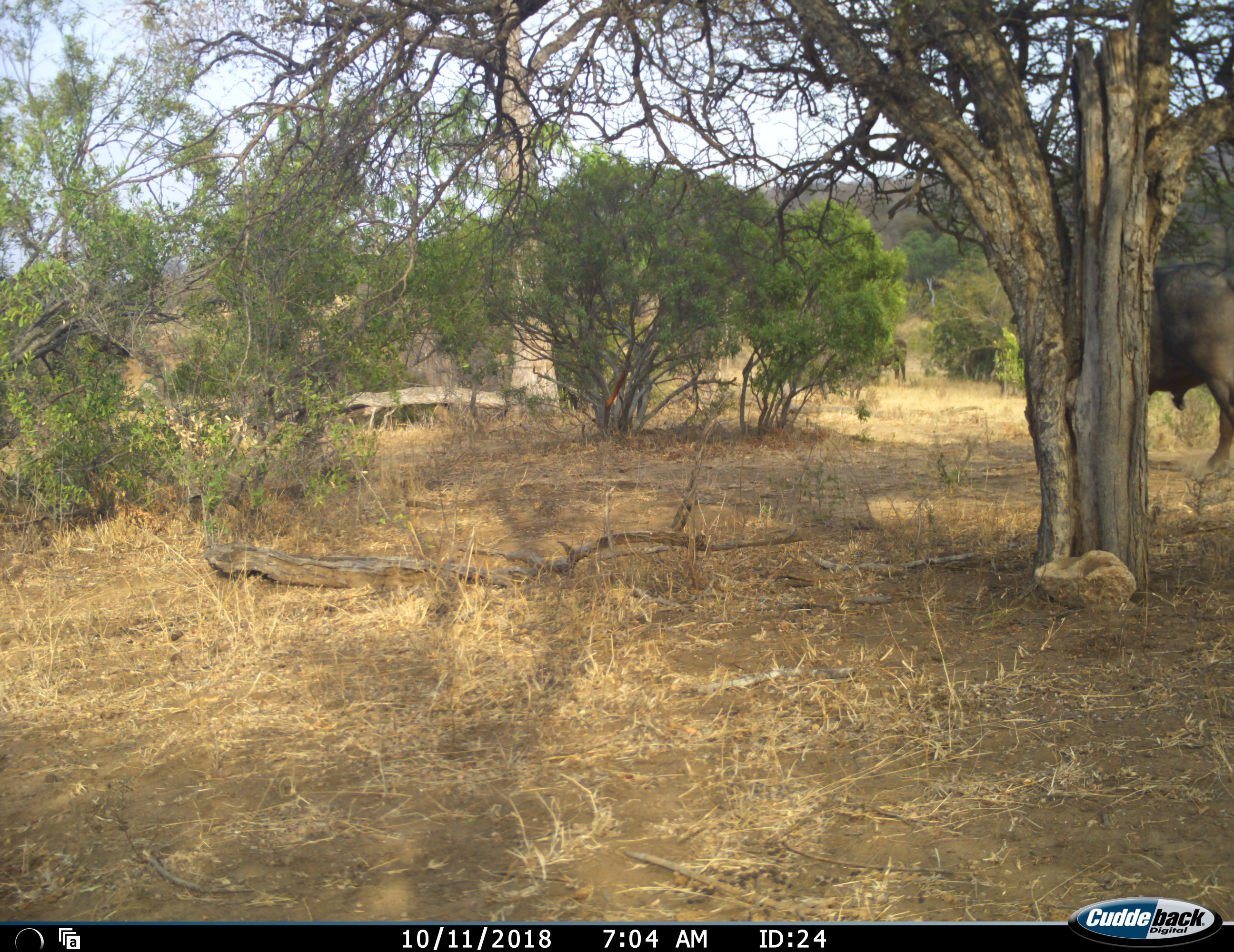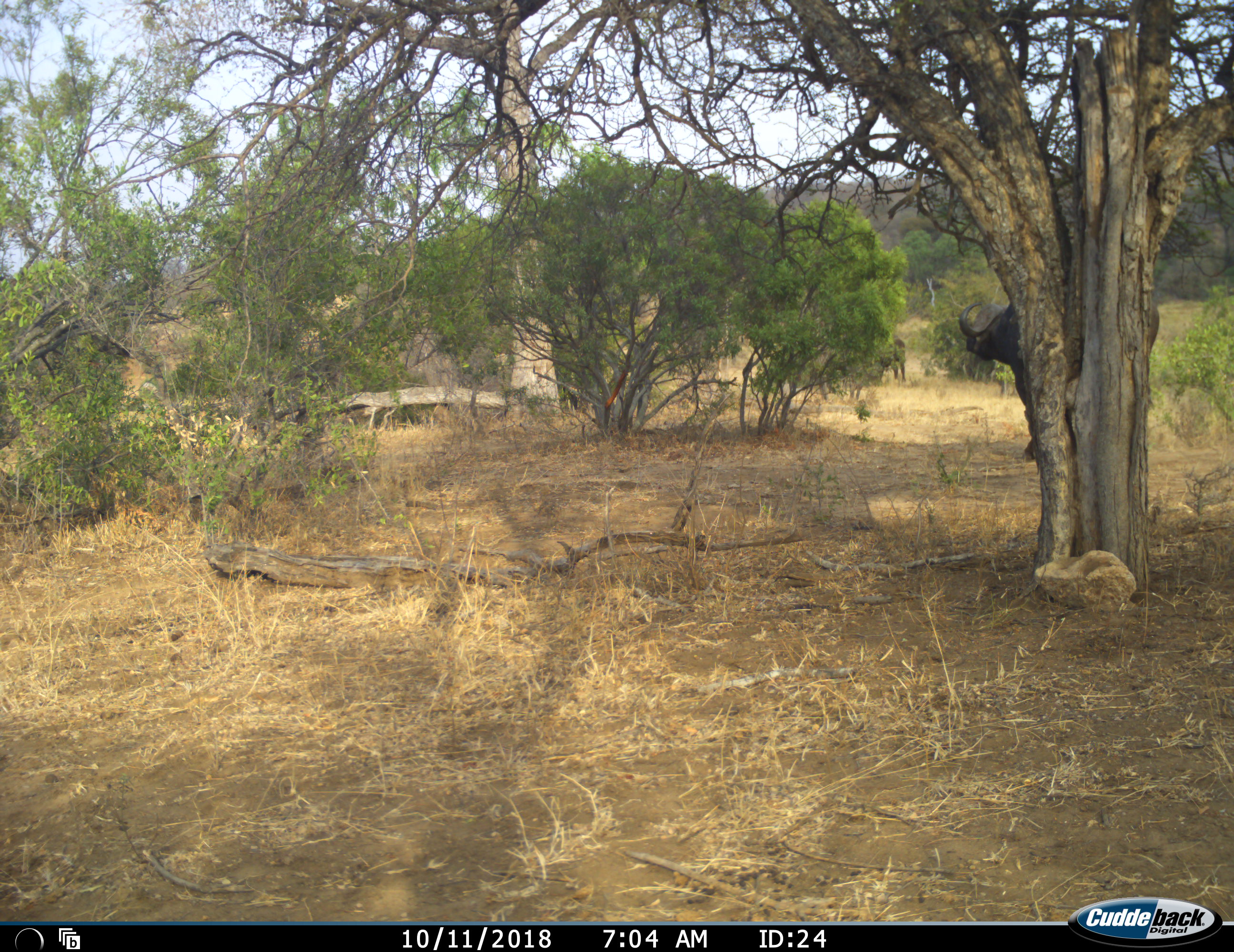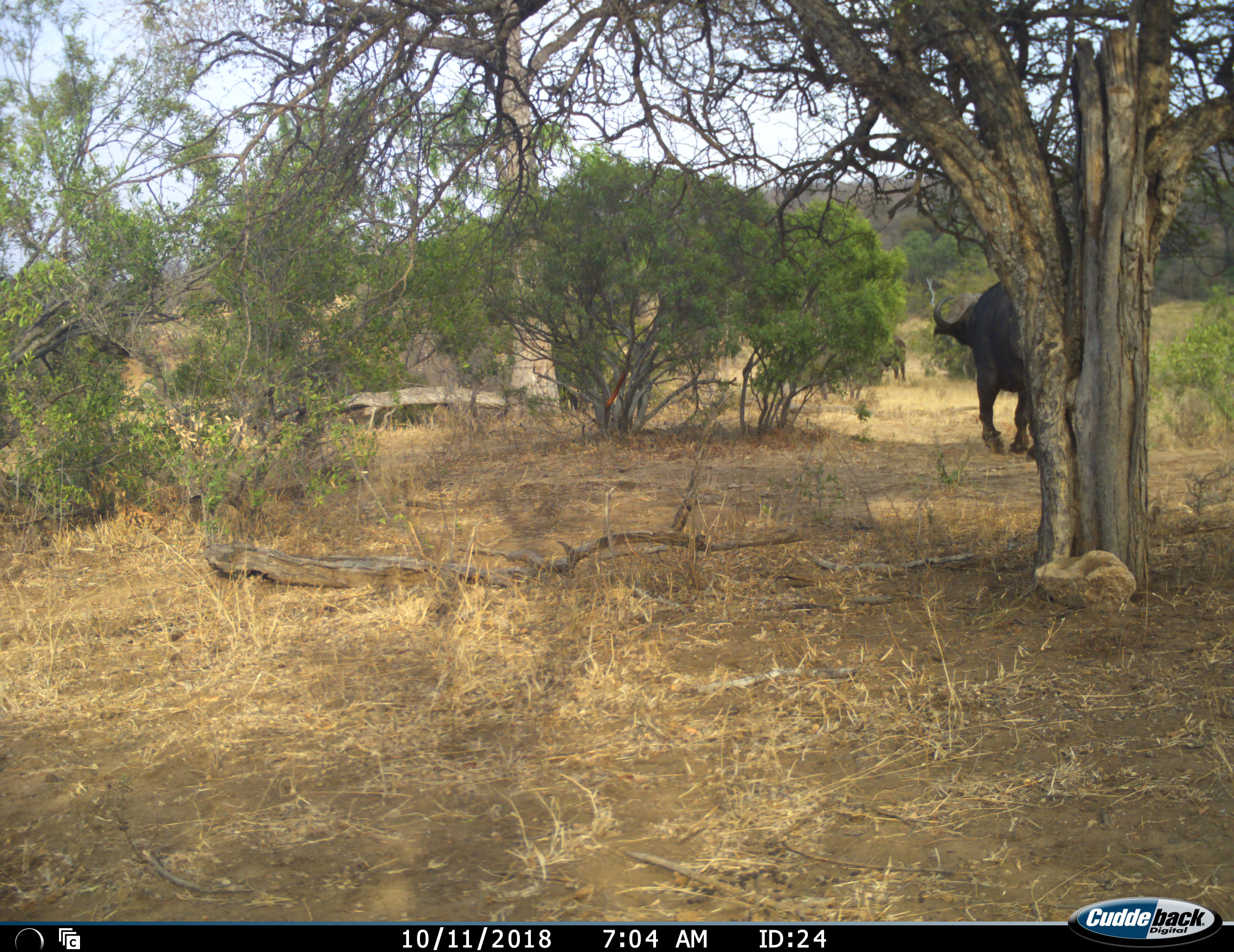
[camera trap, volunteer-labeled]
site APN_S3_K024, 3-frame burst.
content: unidentified animal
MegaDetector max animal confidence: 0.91